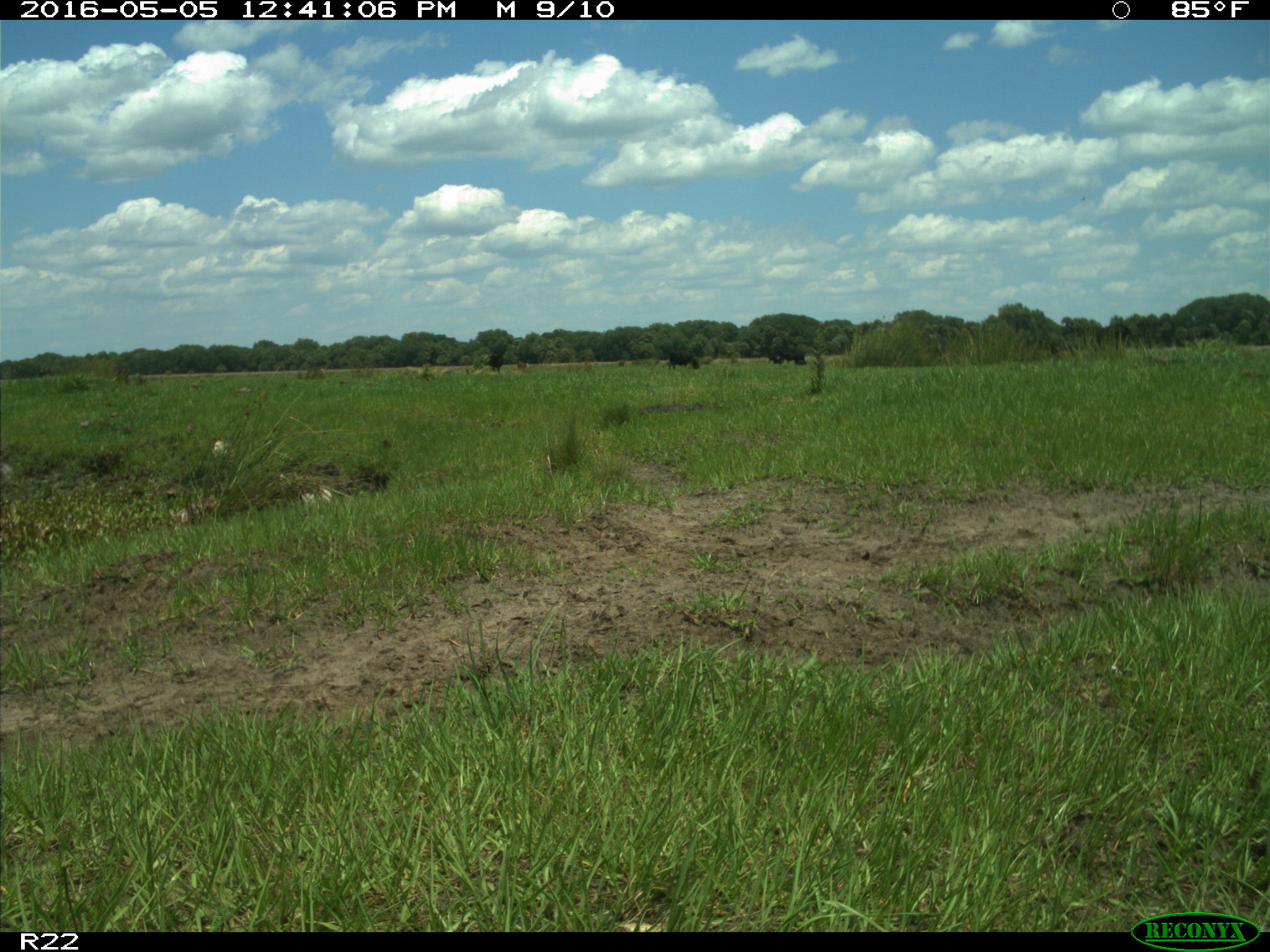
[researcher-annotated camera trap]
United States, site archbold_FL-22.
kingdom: Animalia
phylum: Chordata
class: Mammalia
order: Artiodactyla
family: Bovidae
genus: Bos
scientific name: Bos taurus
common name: domestic cow